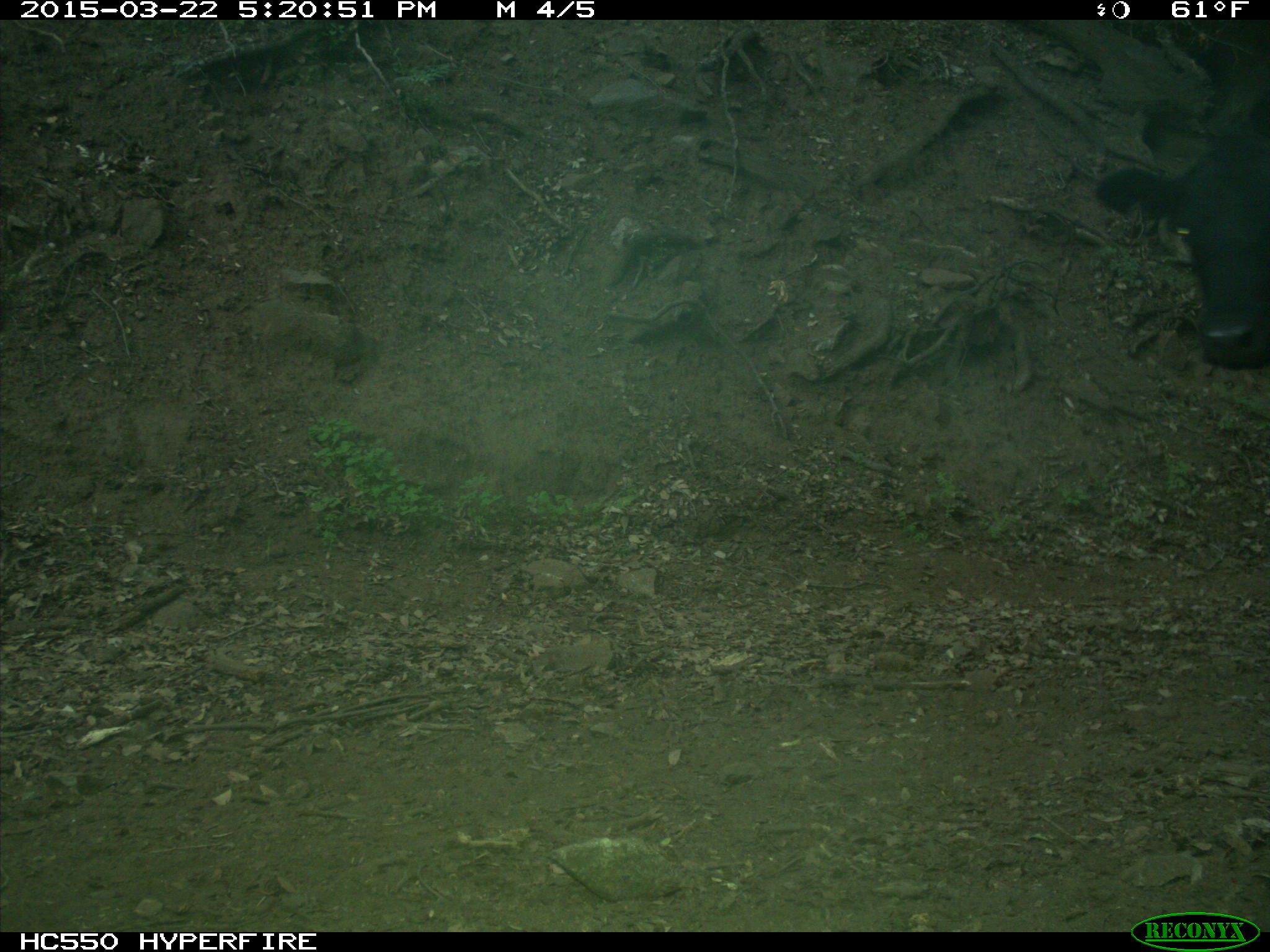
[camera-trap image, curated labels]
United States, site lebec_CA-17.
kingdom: Animalia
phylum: Chordata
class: Mammalia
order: Artiodactyla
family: Bovidae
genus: Bos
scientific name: Bos taurus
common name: domestic cow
Bos taurus (domestic cow).